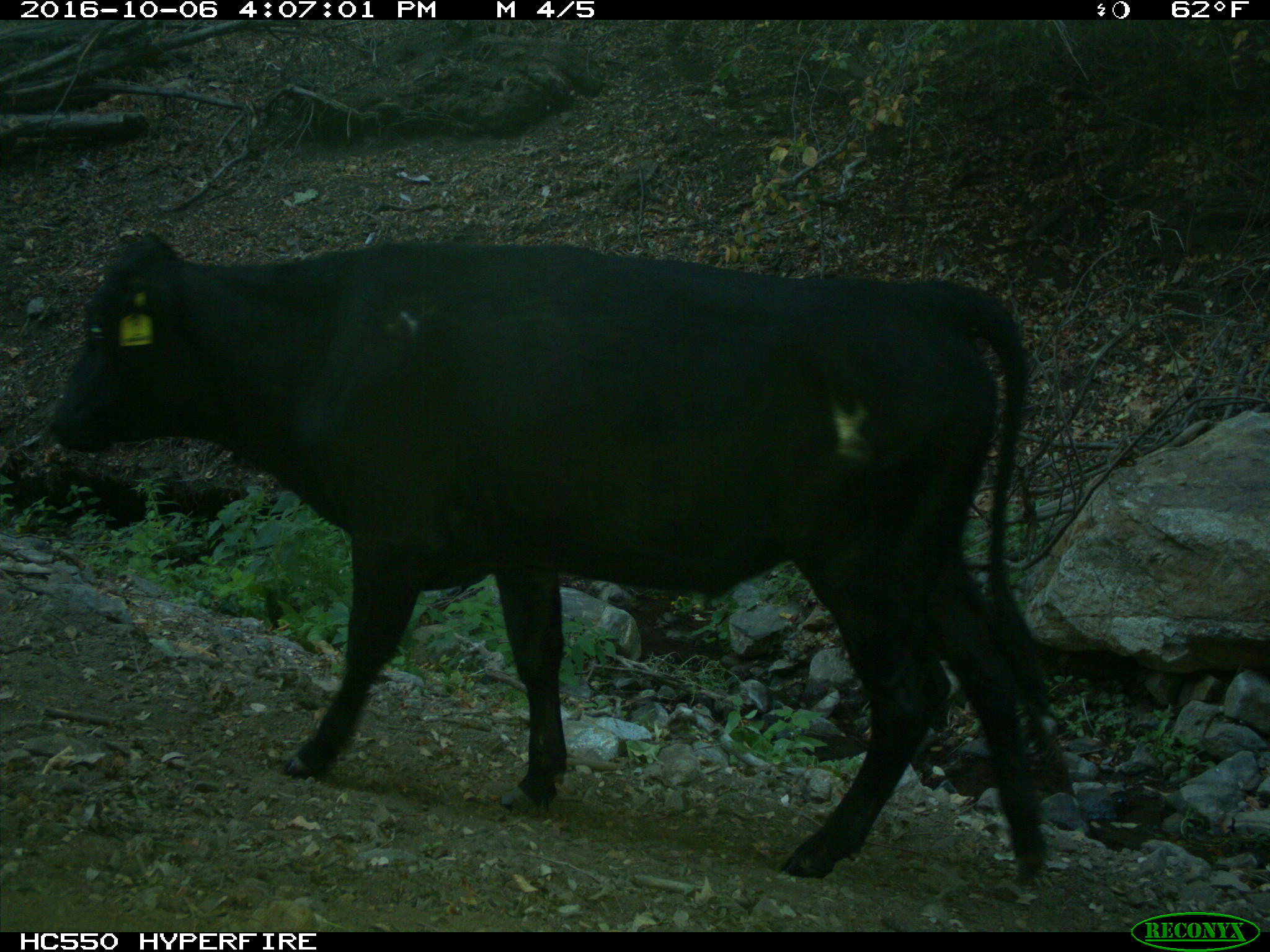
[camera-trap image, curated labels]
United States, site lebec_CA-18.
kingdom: Animalia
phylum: Chordata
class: Mammalia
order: Artiodactyla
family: Bovidae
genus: Bos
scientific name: Bos taurus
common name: domestic cow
Bos taurus (domestic cow).